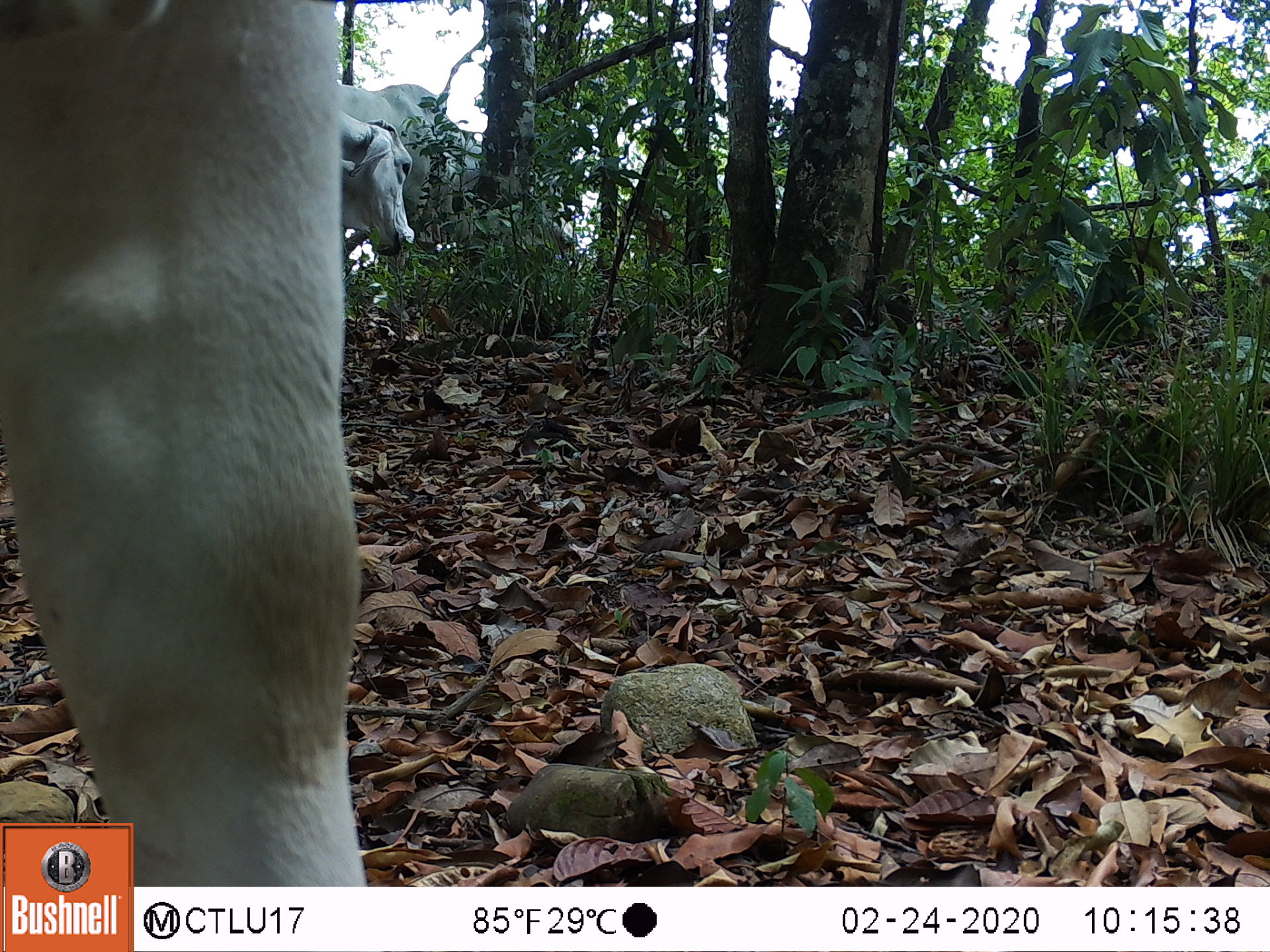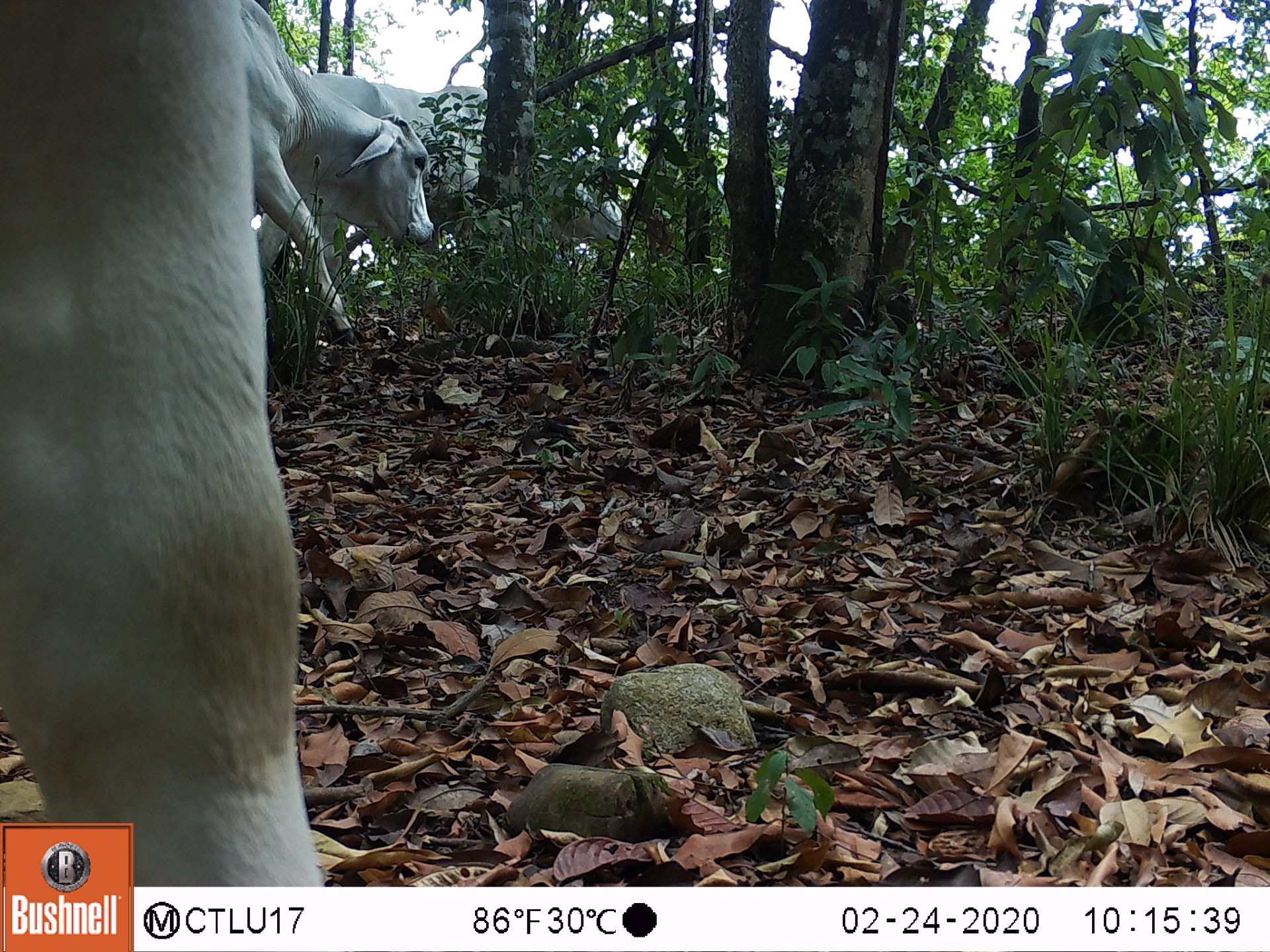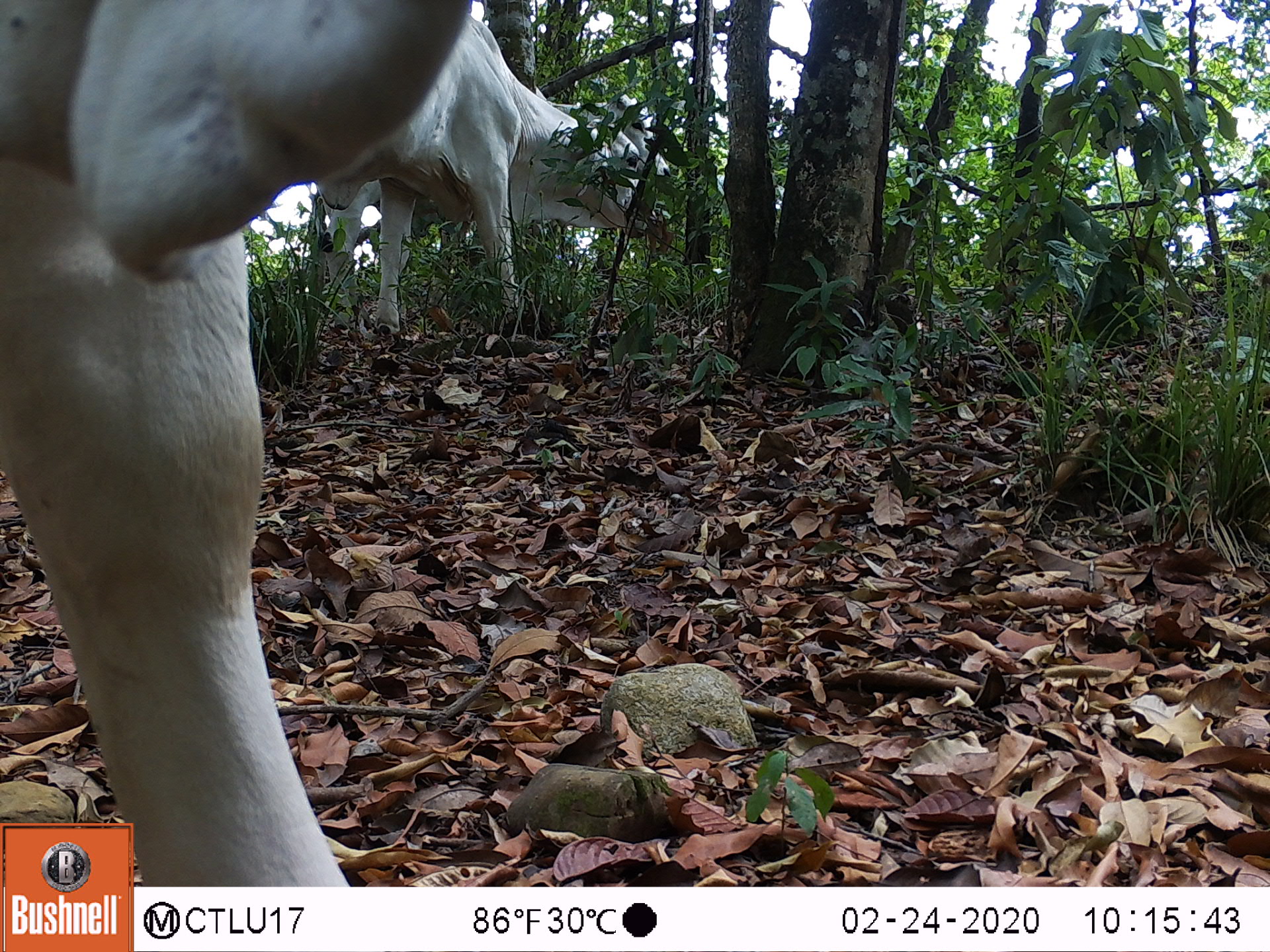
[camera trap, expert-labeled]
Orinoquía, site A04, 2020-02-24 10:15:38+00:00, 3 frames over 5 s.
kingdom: Animalia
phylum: Chordata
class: Mammalia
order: Artiodactyla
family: Bovidae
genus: Bos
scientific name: Bos taurus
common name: cow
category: cattle